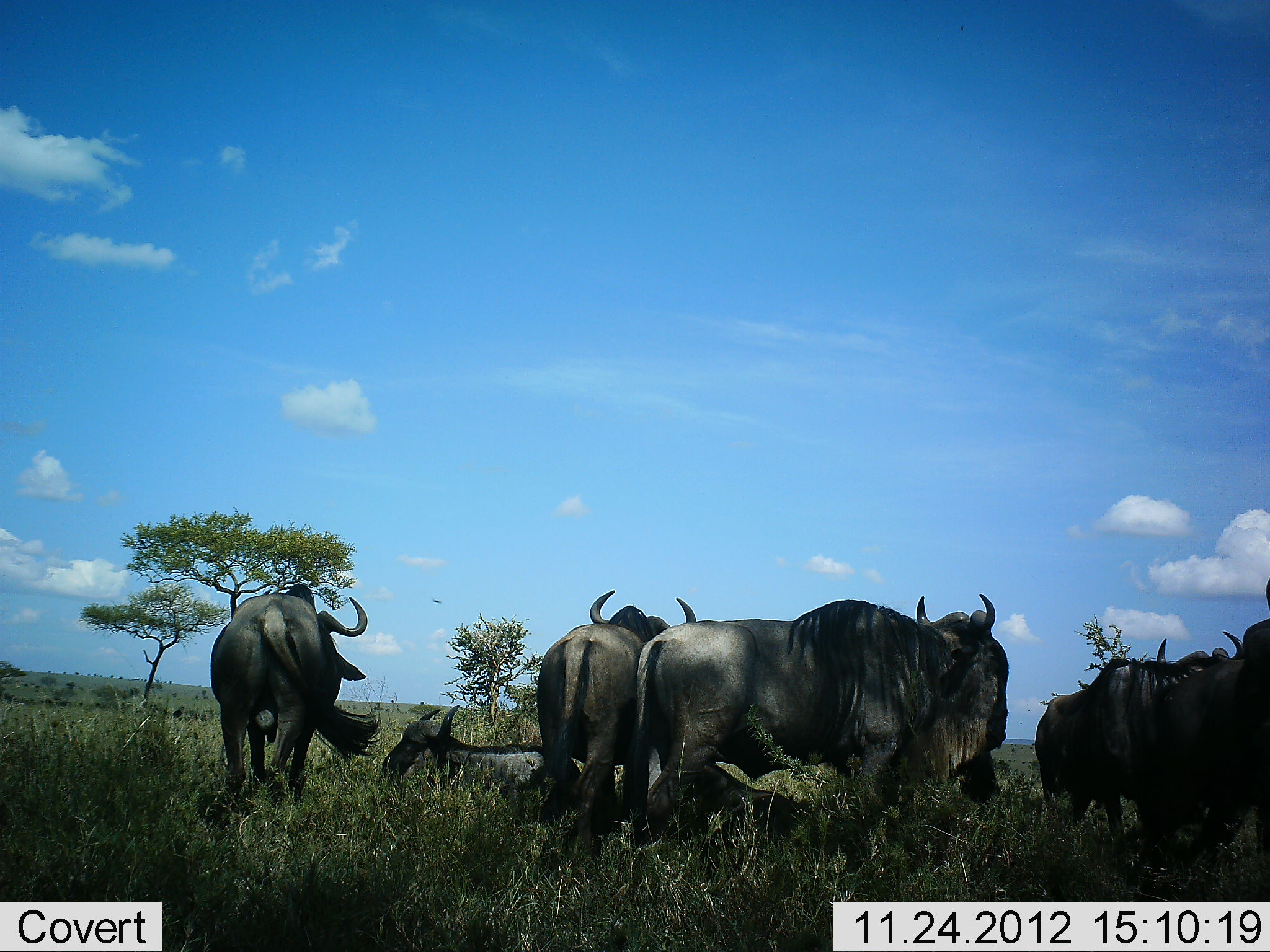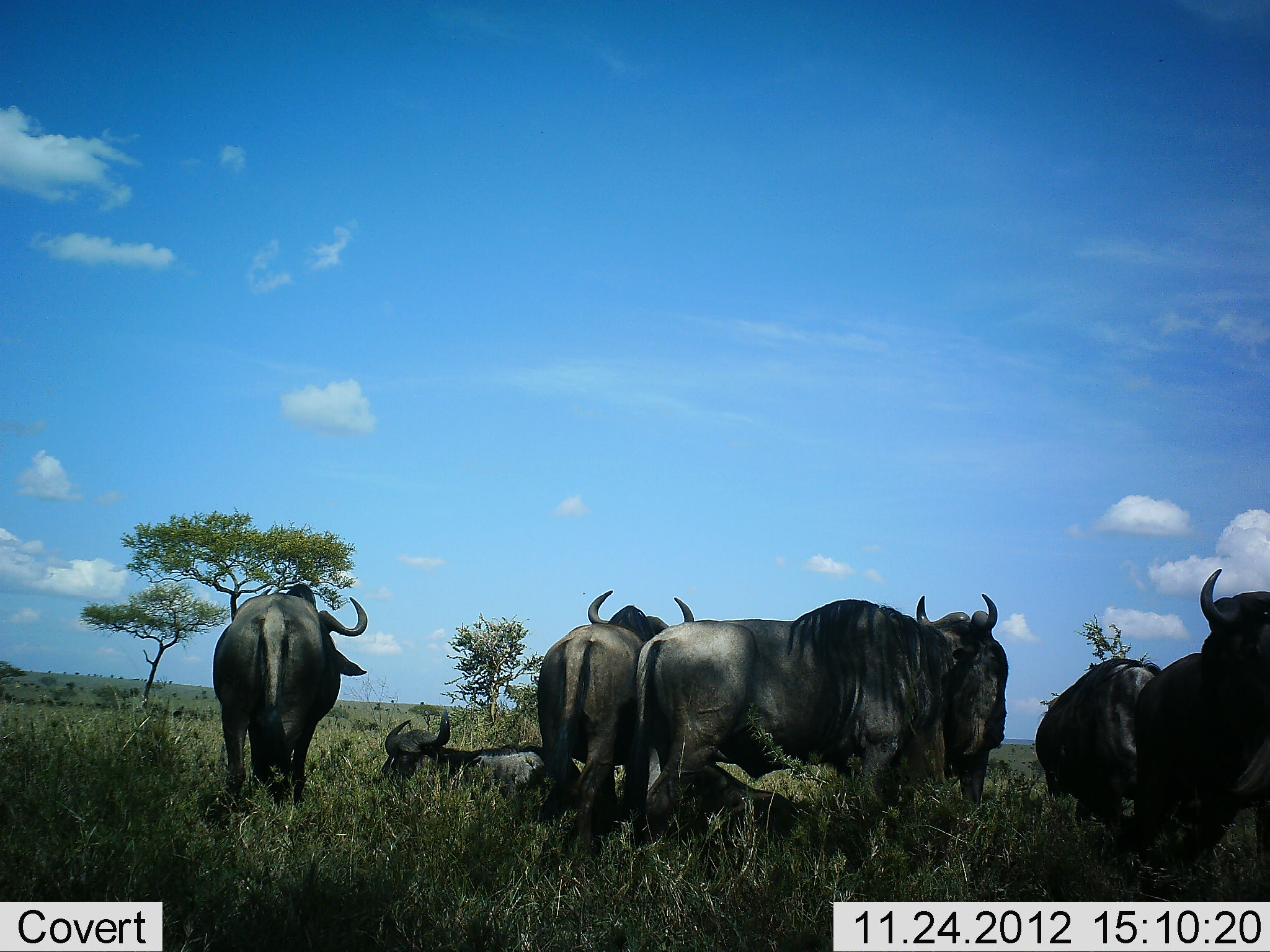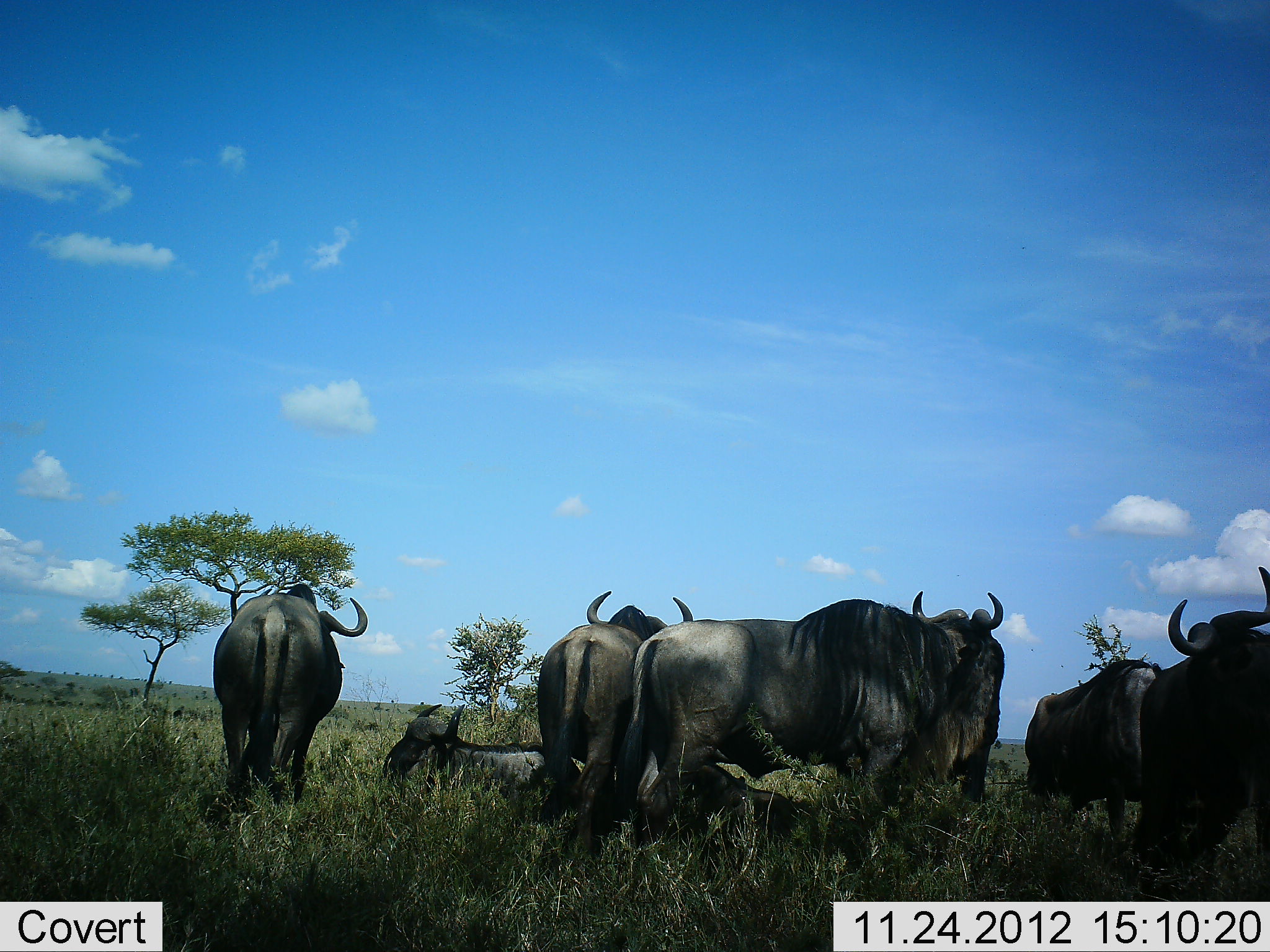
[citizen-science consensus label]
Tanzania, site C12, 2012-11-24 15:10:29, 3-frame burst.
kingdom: Animalia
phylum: Chordata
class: Mammalia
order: Artiodactyla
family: Bovidae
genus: Connochaetes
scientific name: Connochaetes taurinus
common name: blue wildebeest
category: wildebeest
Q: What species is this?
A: Wildebeest (blue wildebeest) (Connochaetes taurinus).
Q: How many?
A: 7.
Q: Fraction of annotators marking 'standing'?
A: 90%.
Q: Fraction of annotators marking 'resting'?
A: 100%.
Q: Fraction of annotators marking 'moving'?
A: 10%.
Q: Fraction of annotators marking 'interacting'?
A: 0%.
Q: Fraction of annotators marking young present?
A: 0%.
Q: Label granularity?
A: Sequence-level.